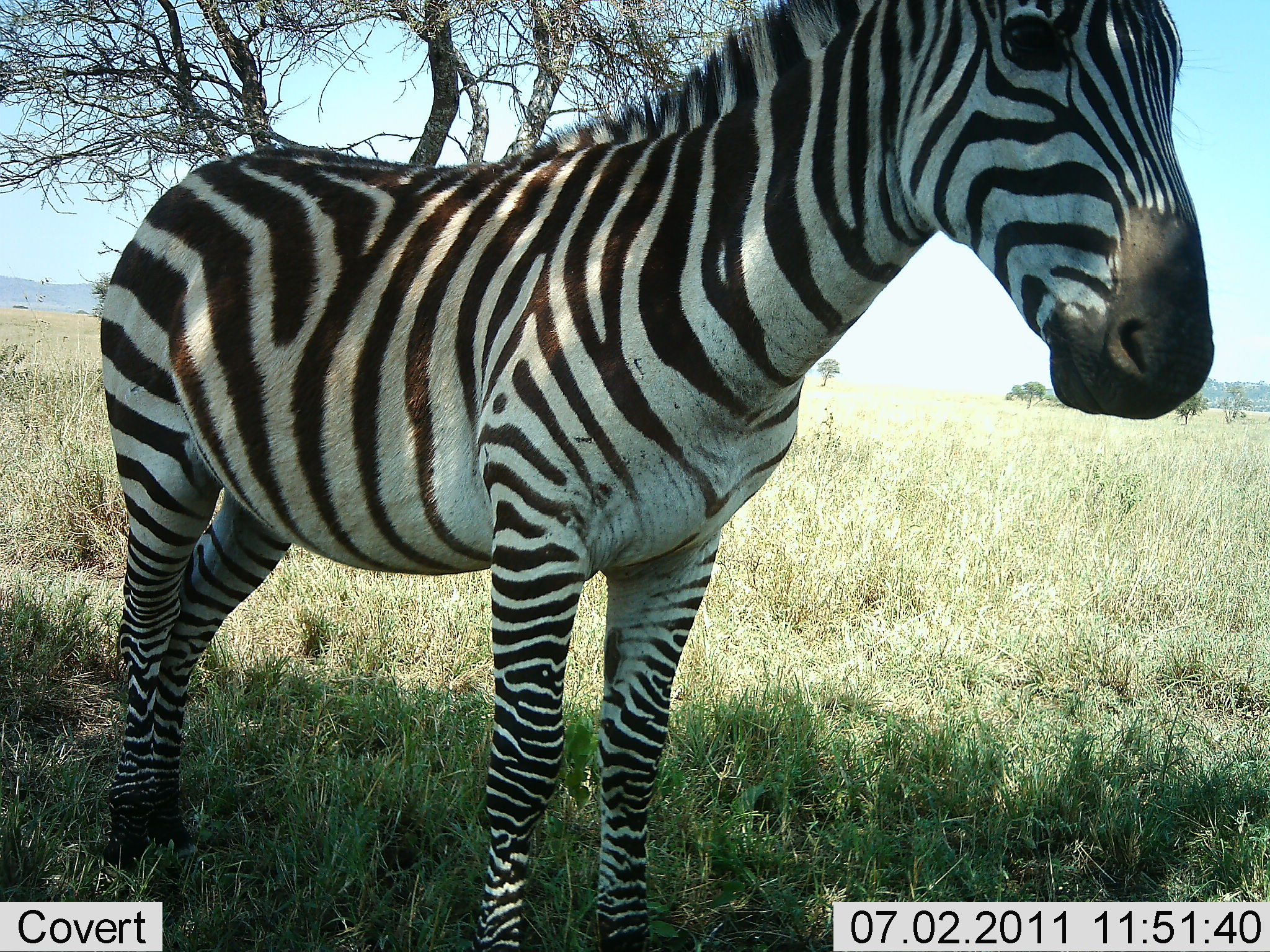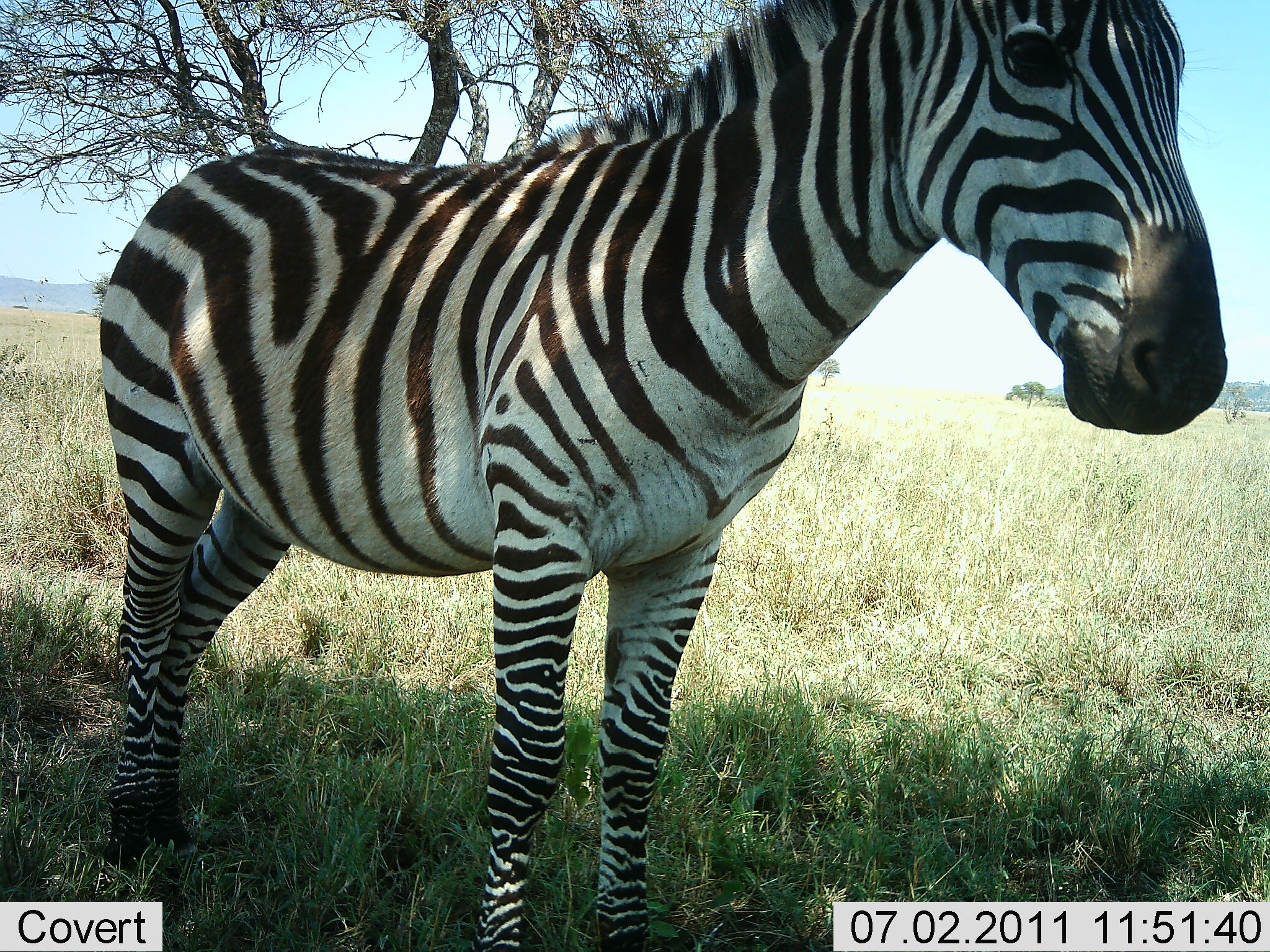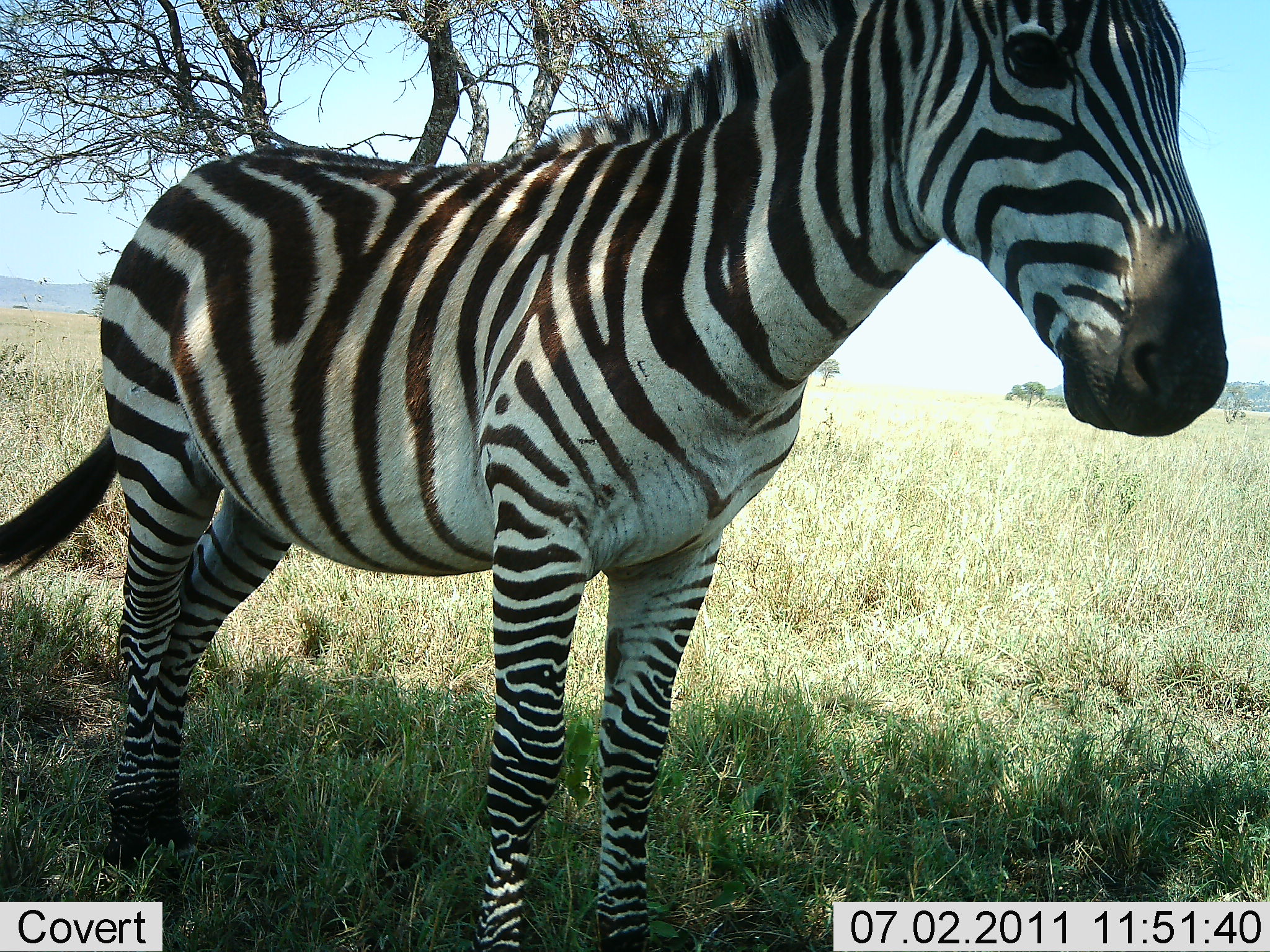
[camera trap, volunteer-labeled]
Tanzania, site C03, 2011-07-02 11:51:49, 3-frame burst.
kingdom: Animalia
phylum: Chordata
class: Mammalia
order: Perissodactyla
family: Equidae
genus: Equus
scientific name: Equus quagga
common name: plains zebra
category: zebra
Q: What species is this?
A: Zebra (plains zebra) (Equus quagga).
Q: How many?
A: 1.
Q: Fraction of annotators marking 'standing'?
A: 100%.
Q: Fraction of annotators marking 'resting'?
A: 0%.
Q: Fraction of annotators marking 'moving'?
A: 0%.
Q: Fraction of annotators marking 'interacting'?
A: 0%.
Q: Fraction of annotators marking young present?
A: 9%.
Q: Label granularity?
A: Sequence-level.